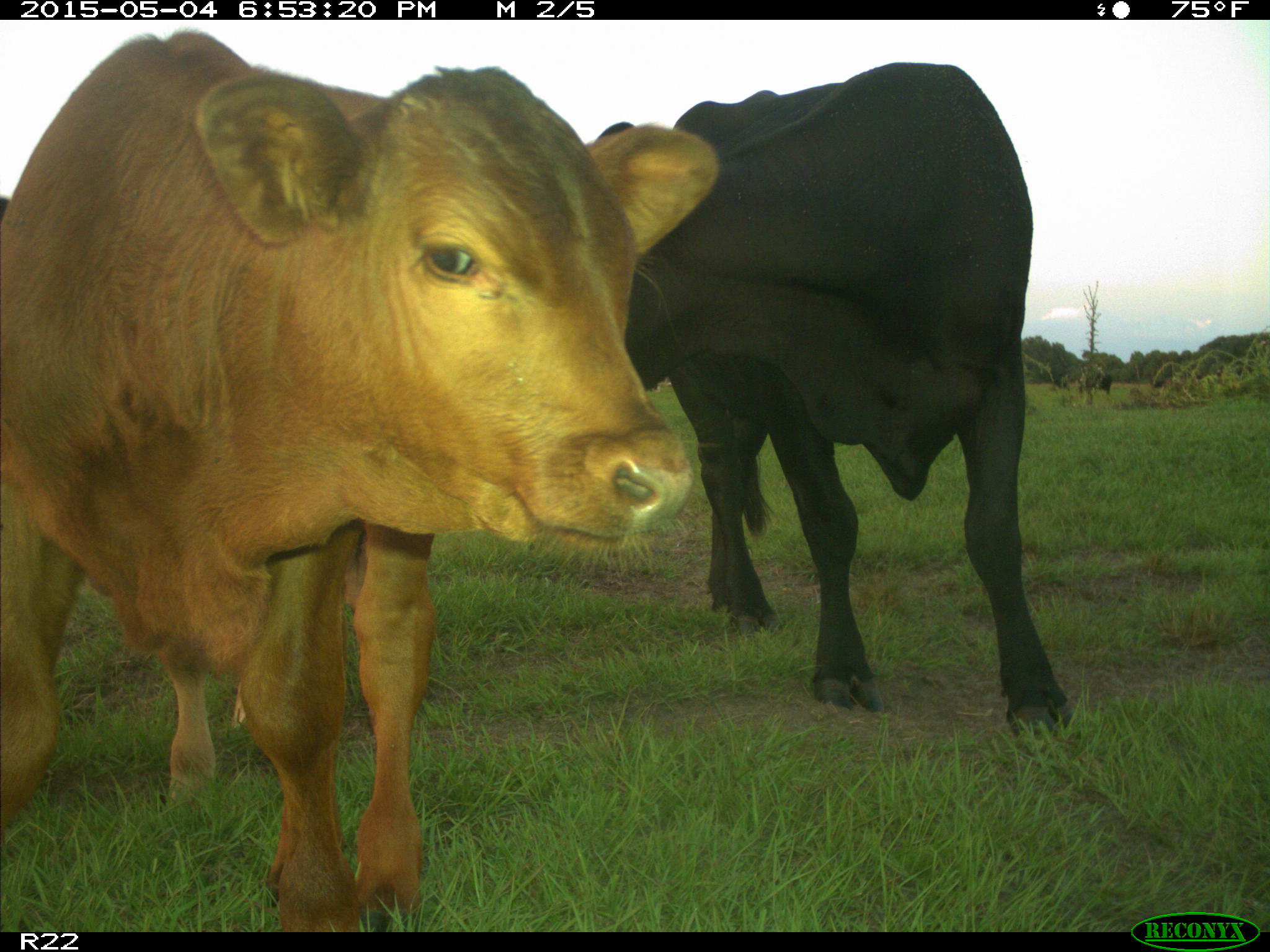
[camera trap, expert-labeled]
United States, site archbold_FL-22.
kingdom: Animalia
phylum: Chordata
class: Mammalia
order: Artiodactyla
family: Bovidae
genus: Bos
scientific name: Bos taurus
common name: domestic cow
Bos taurus (domestic cow).